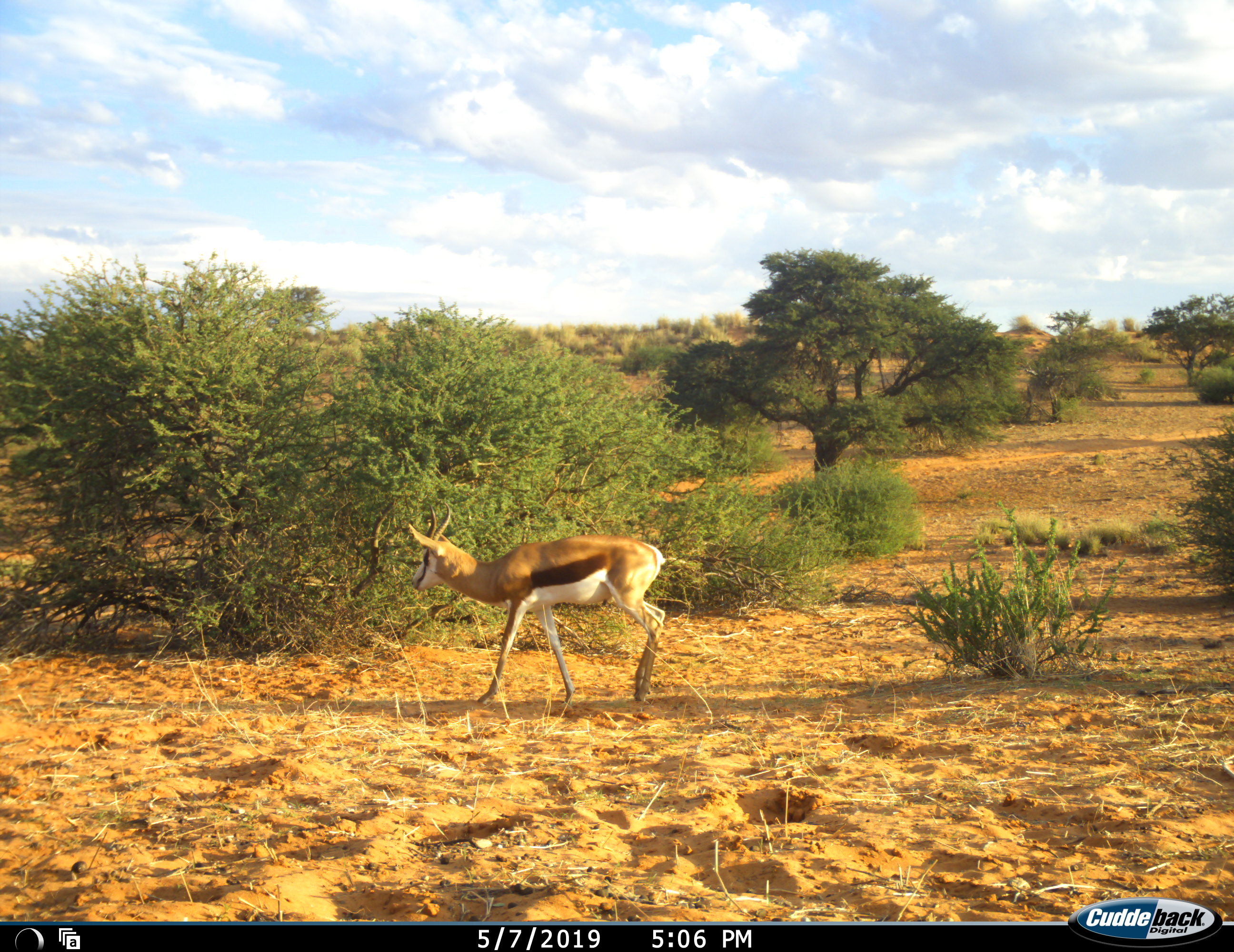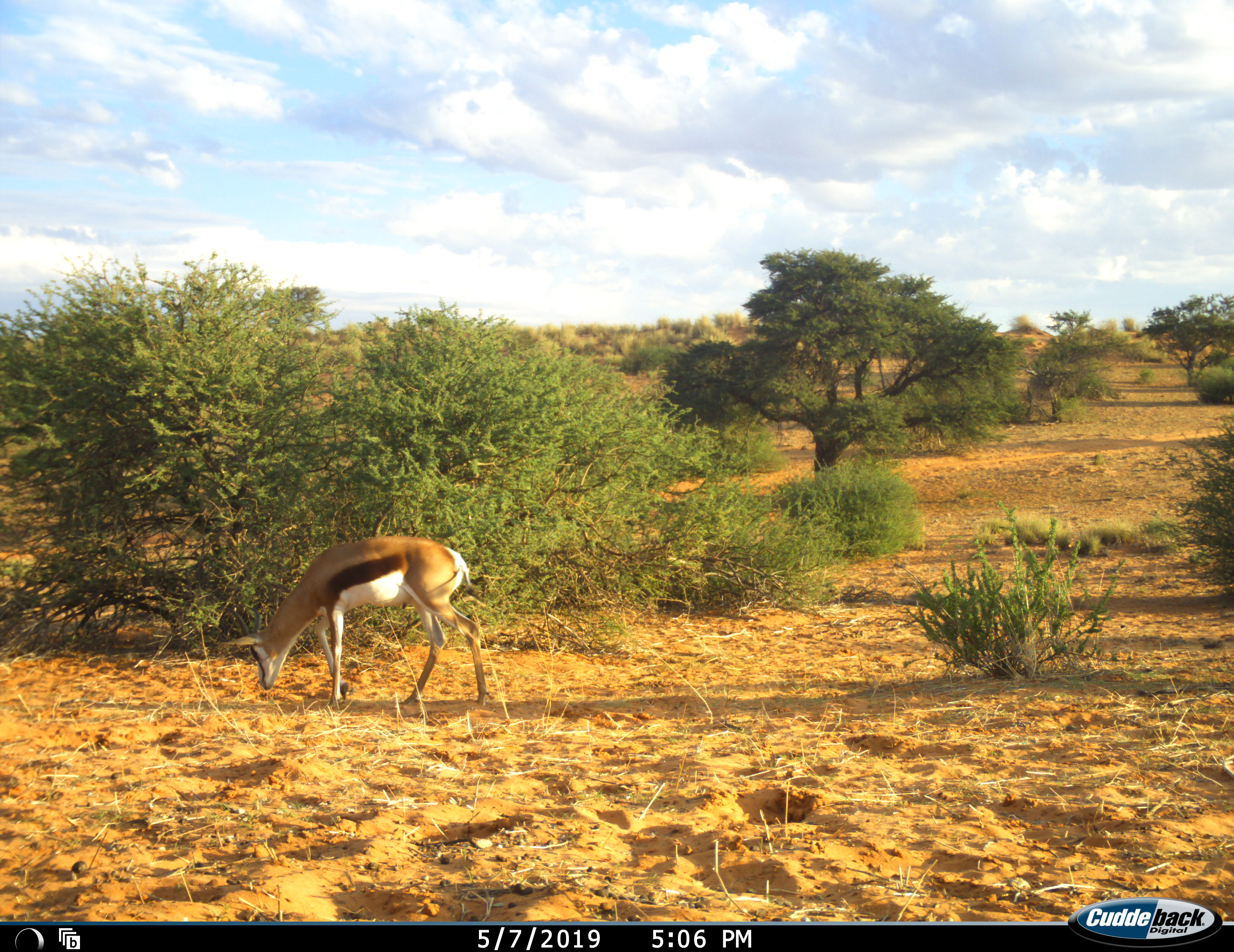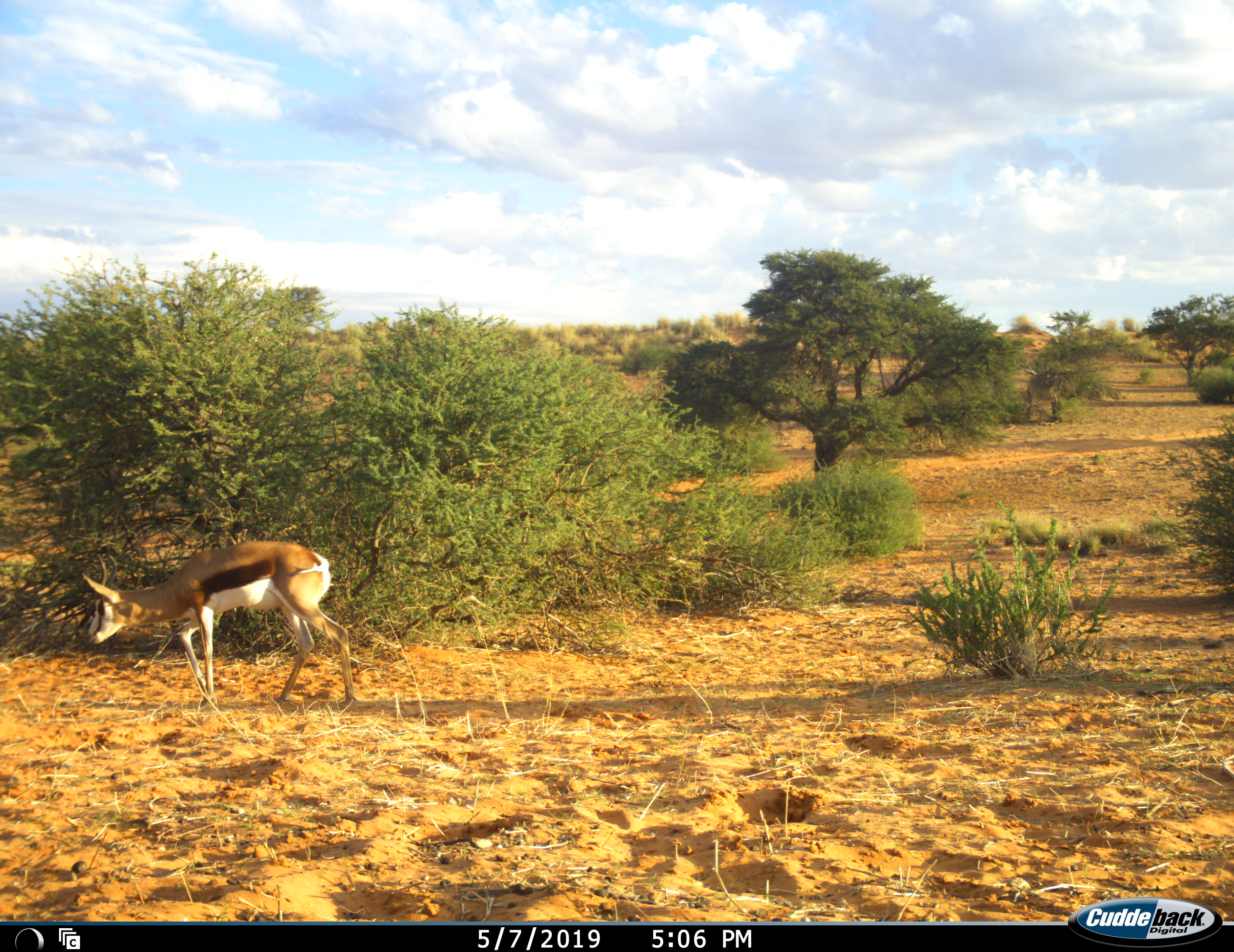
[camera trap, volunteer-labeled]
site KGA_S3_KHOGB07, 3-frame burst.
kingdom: Animalia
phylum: Chordata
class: Mammalia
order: Artiodactyla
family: Bovidae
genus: Antidorcas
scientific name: Antidorcas marsupialis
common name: springbok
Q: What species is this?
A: Springbok (Antidorcas marsupialis).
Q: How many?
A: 1.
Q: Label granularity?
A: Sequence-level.